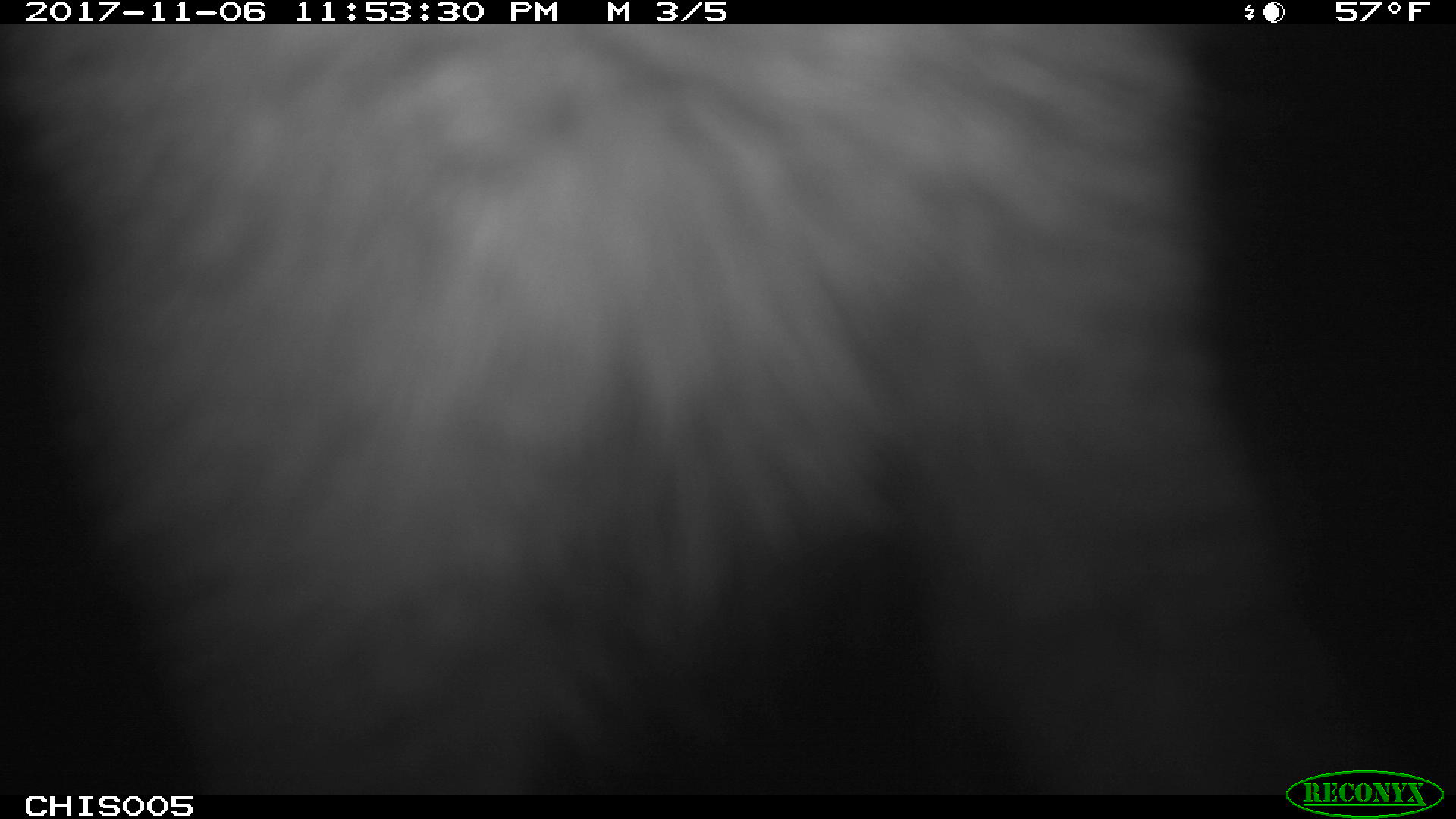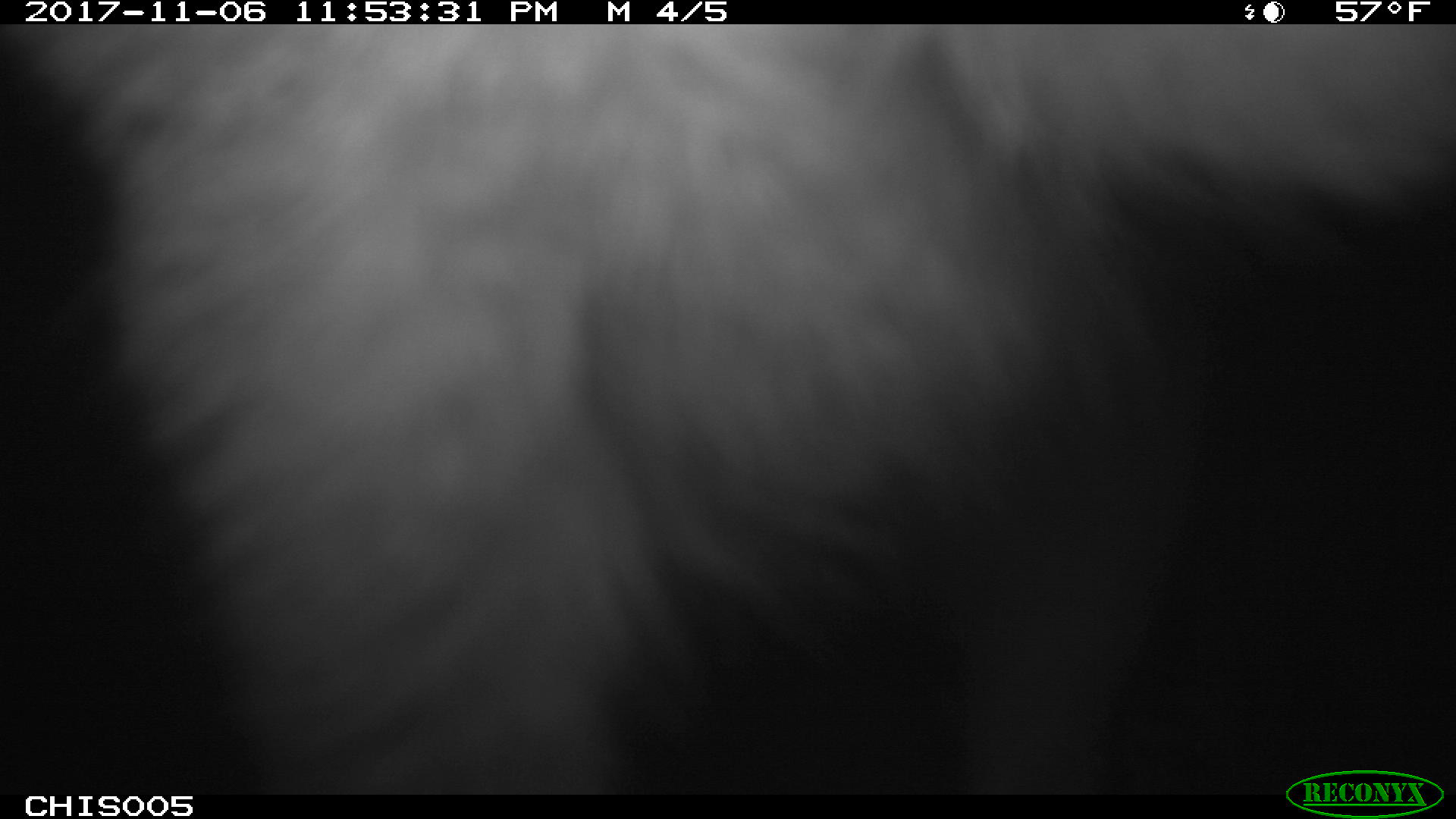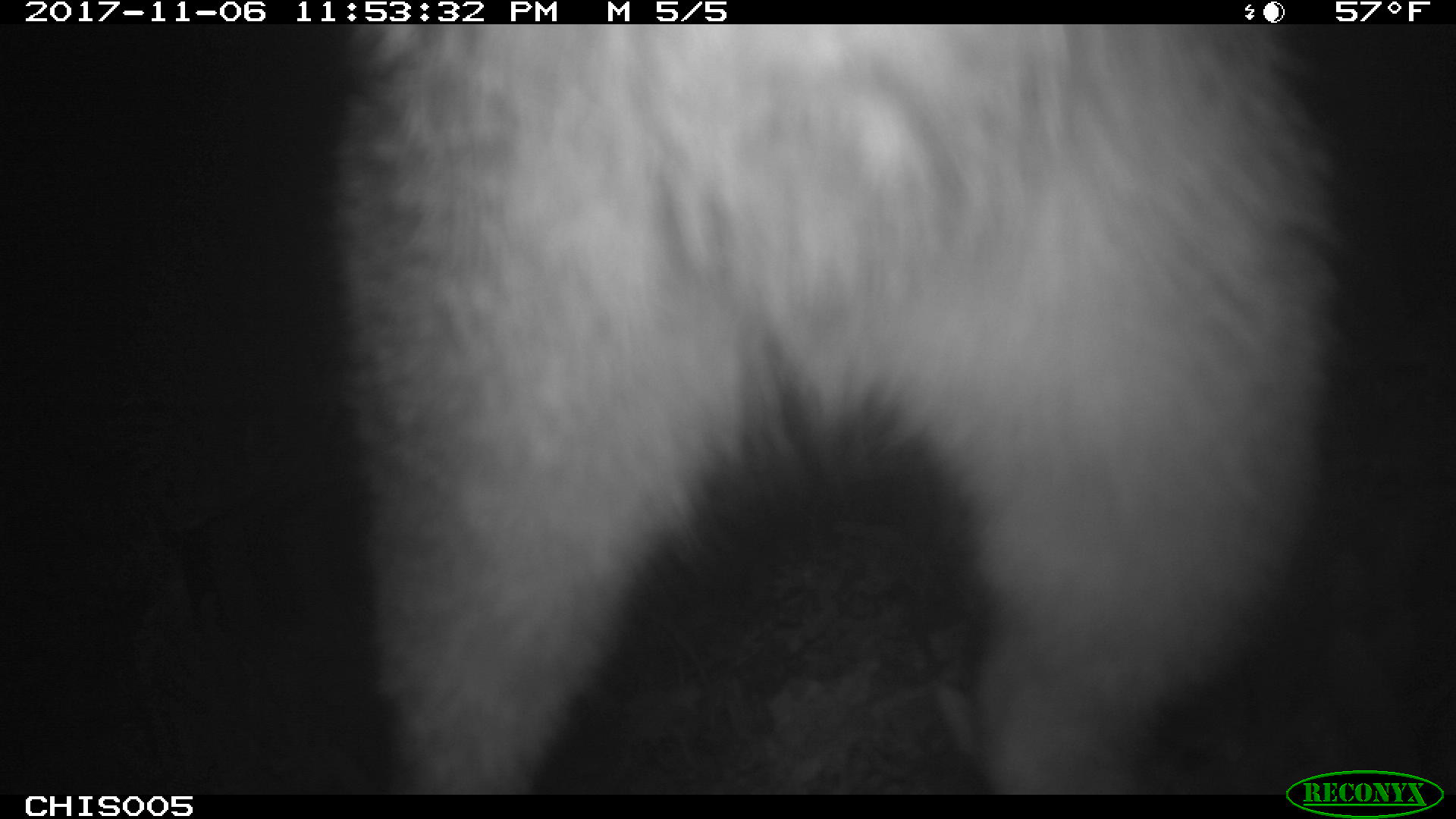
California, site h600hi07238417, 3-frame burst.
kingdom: Animalia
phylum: Chordata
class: Mammalia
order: Carnivora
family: Canidae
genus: Urocyon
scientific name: Urocyon littoralis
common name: island fox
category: fox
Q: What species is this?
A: Fox (island fox) (Urocyon littoralis).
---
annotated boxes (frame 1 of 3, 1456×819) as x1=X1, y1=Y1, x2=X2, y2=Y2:
fox: x1=0, y1=23, x2=1367, y2=795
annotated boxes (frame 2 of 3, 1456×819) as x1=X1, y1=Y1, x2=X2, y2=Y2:
fox: x1=0, y1=19, x2=1455, y2=795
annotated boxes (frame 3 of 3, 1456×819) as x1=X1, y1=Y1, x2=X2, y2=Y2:
fox: x1=327, y1=24, x2=1334, y2=795